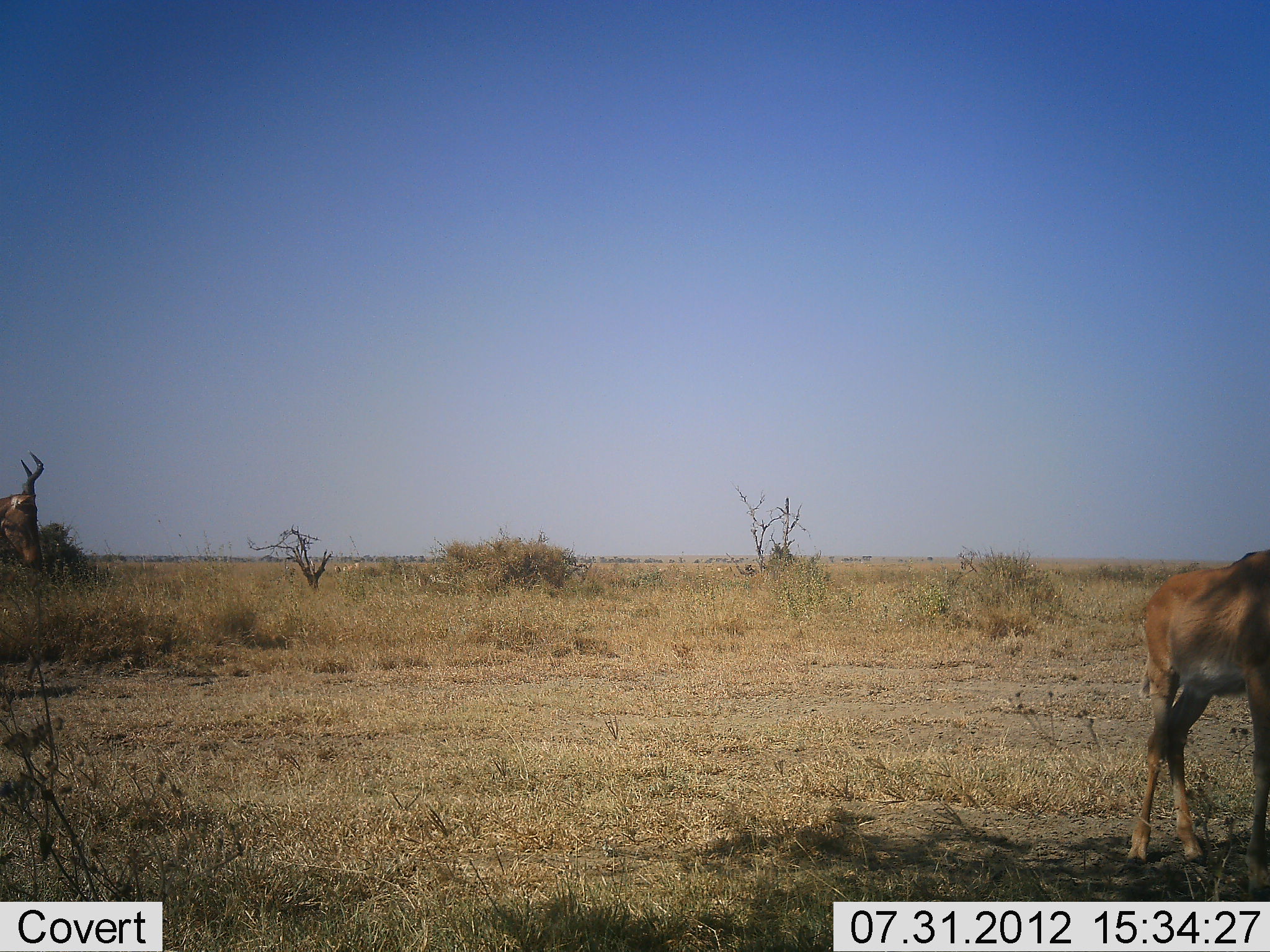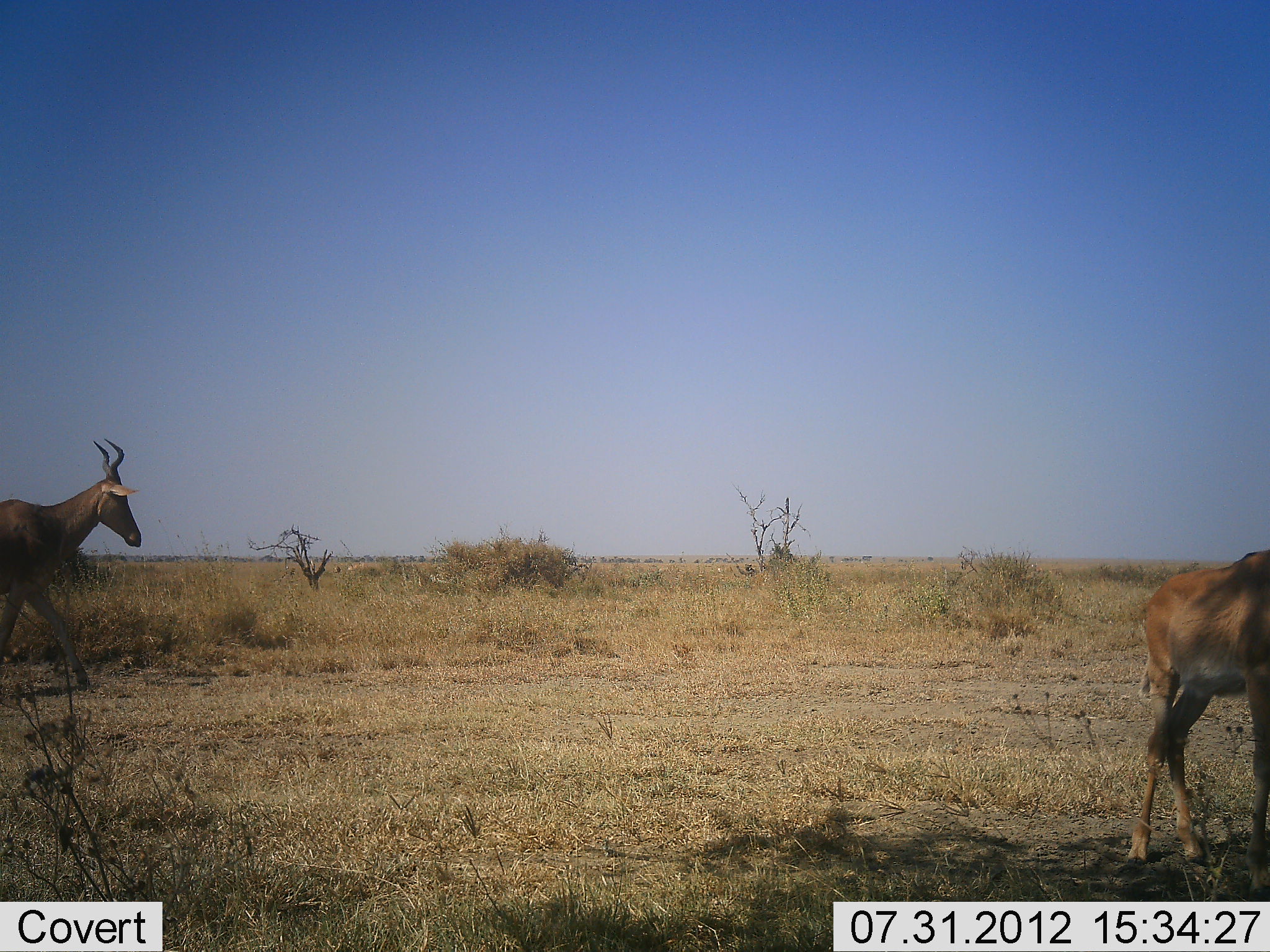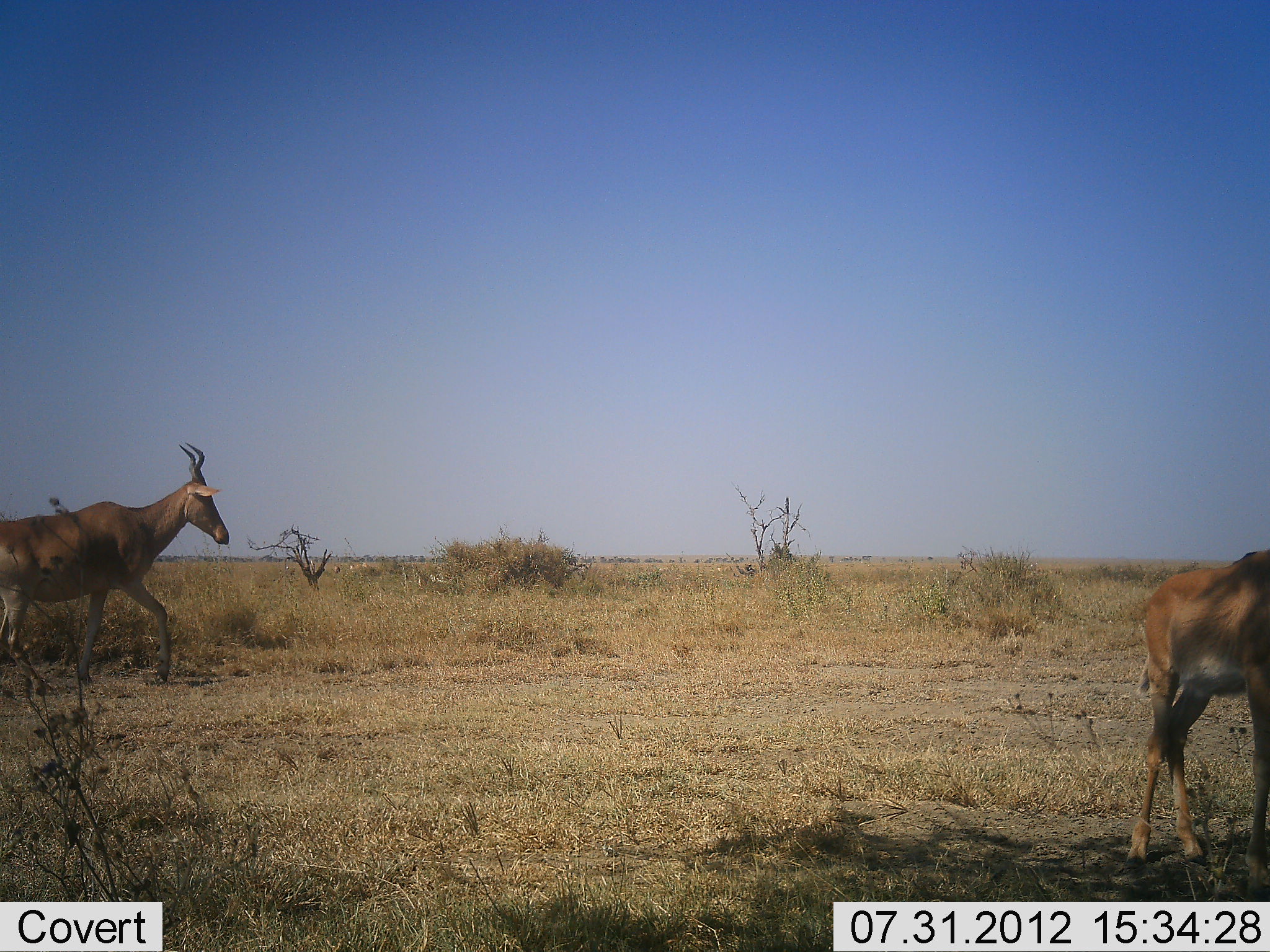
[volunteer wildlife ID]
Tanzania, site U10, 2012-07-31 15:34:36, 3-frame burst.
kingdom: Animalia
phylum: Chordata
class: Mammalia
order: Artiodactyla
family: Bovidae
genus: Alcelaphus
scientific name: Alcelaphus buselaphus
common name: hartebeest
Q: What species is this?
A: Hartebeest (Alcelaphus buselaphus).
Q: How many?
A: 2.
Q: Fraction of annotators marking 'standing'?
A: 40%.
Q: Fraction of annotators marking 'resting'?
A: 0%.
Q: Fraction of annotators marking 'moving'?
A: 100%.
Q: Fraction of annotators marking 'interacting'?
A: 0%.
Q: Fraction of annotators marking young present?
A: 40%.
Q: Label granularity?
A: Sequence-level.